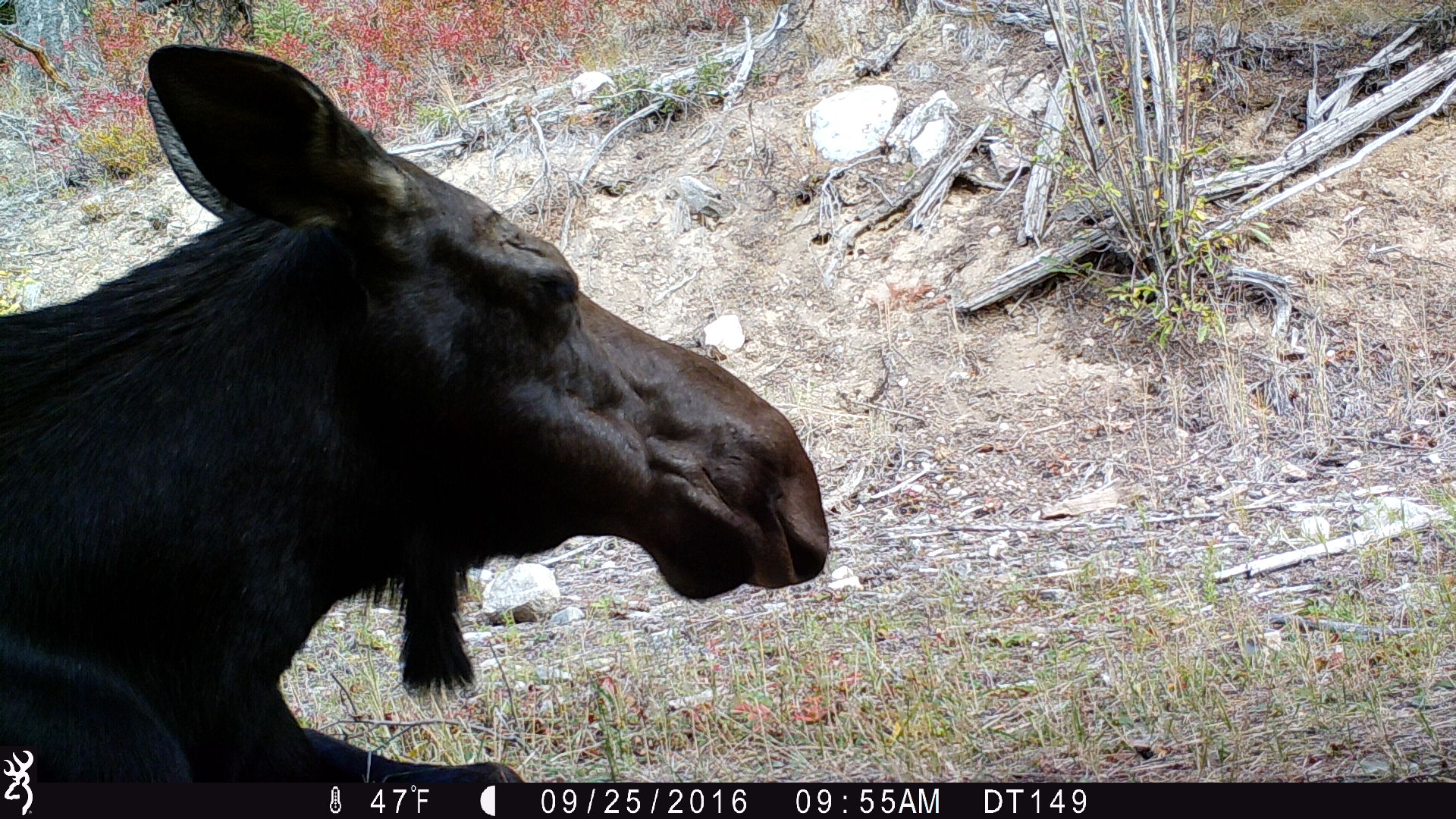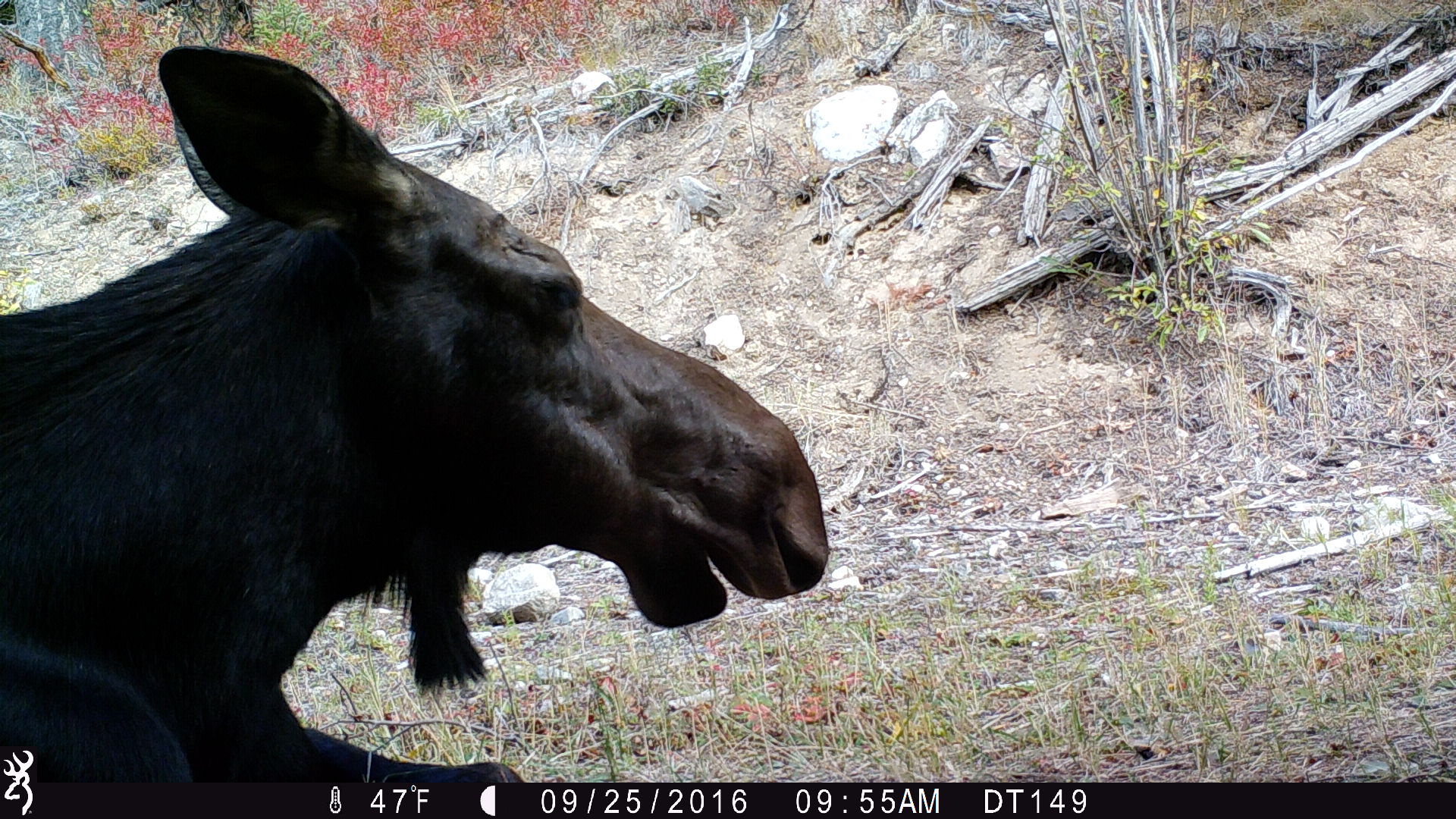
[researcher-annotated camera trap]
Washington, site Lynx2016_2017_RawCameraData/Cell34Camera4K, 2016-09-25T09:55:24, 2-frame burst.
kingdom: Animalia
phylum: Chordata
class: Mammalia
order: Artiodactyla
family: Cervidae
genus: Alces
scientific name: Alces alces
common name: moose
Alces alces (moose). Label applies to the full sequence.